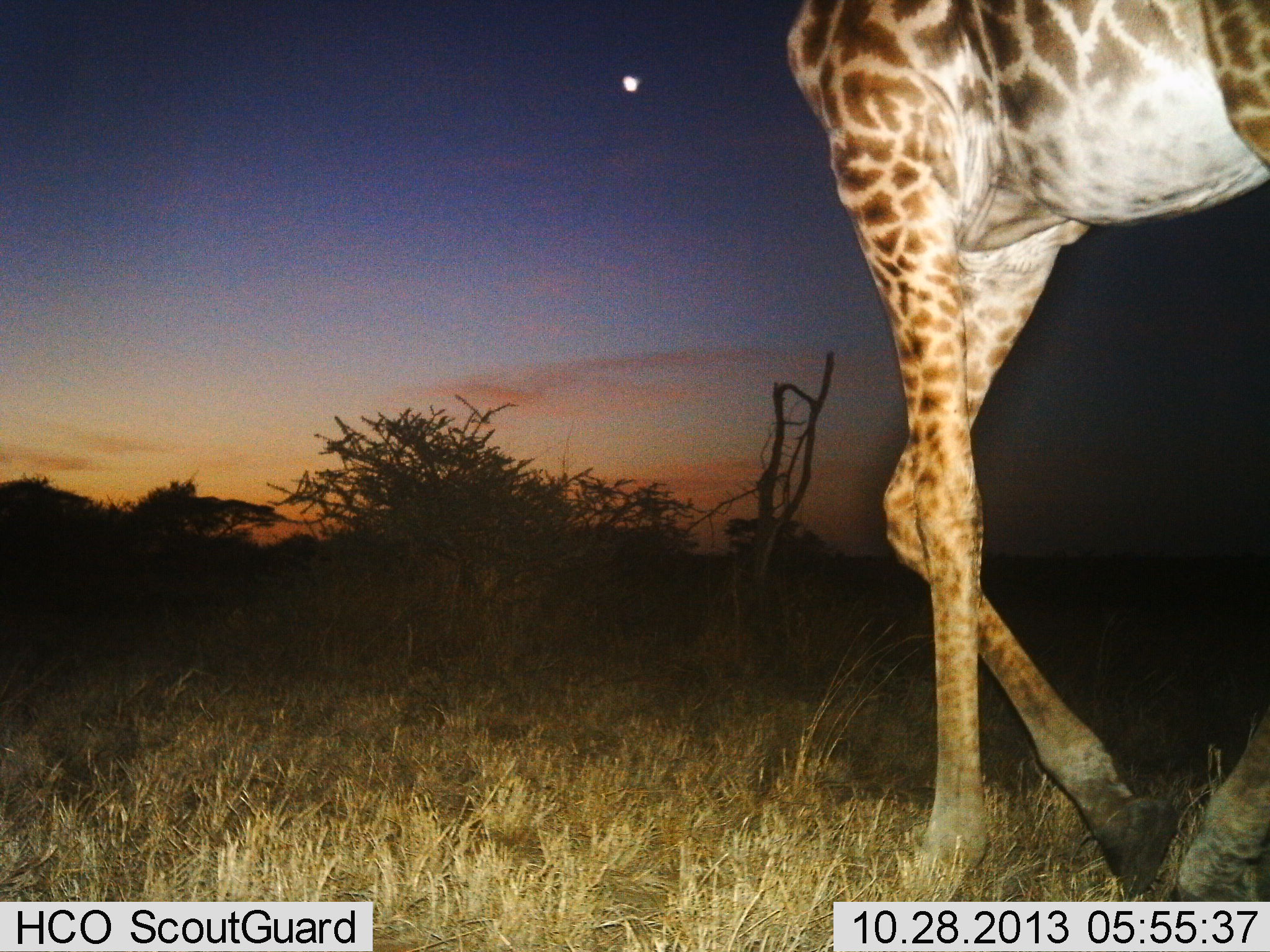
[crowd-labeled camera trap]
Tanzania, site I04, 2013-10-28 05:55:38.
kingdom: Animalia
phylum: Chordata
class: Mammalia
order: Artiodactyla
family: Giraffidae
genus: Giraffa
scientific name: Giraffa camelopardalis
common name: giraffe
Giraffe (Giraffa camelopardalis), count 1. Behavior (volunteer vote fractions): standing 12%, resting 0%, moving 91%, interacting 0%. Young present (vote fraction): 0%. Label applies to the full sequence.